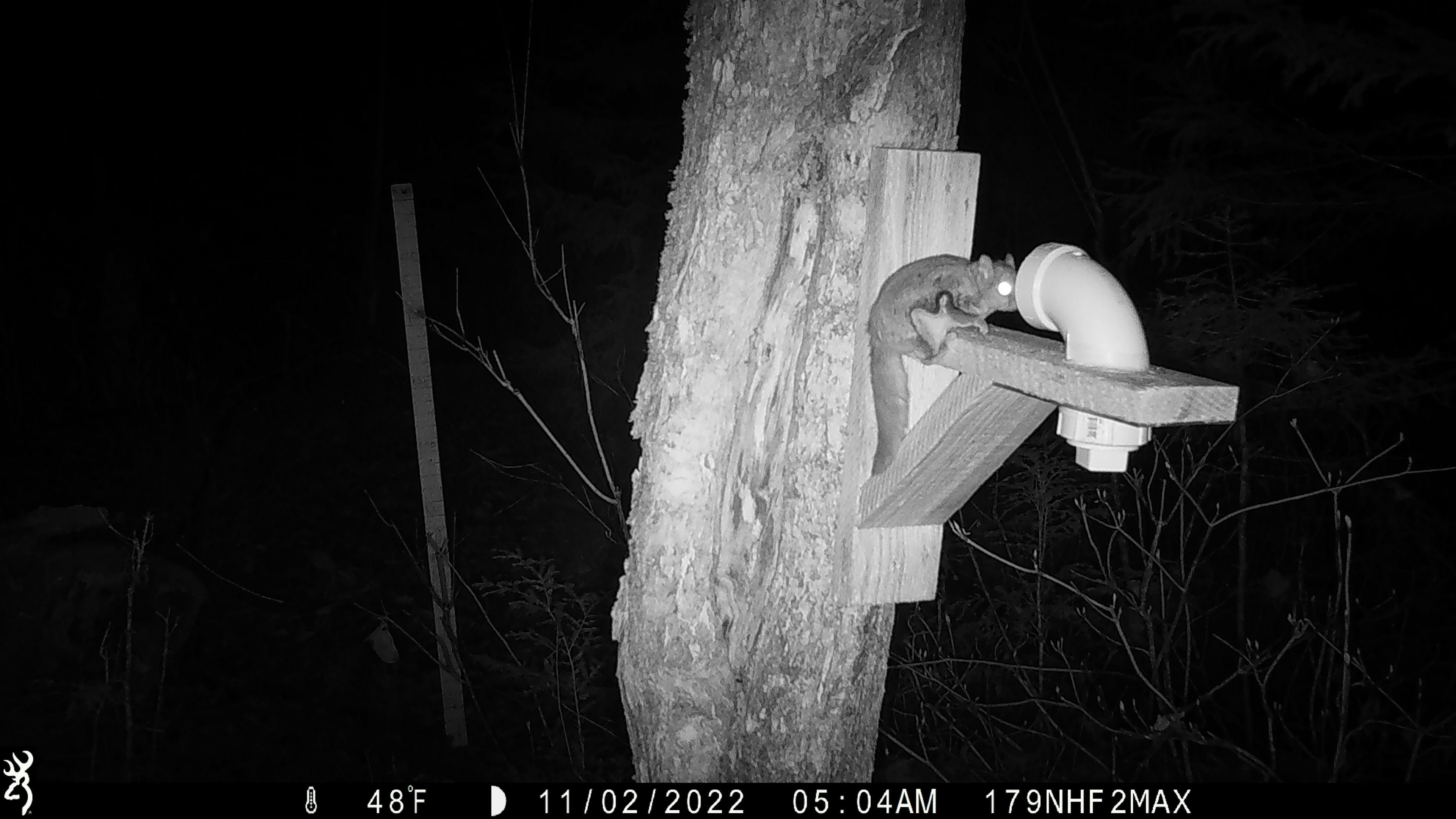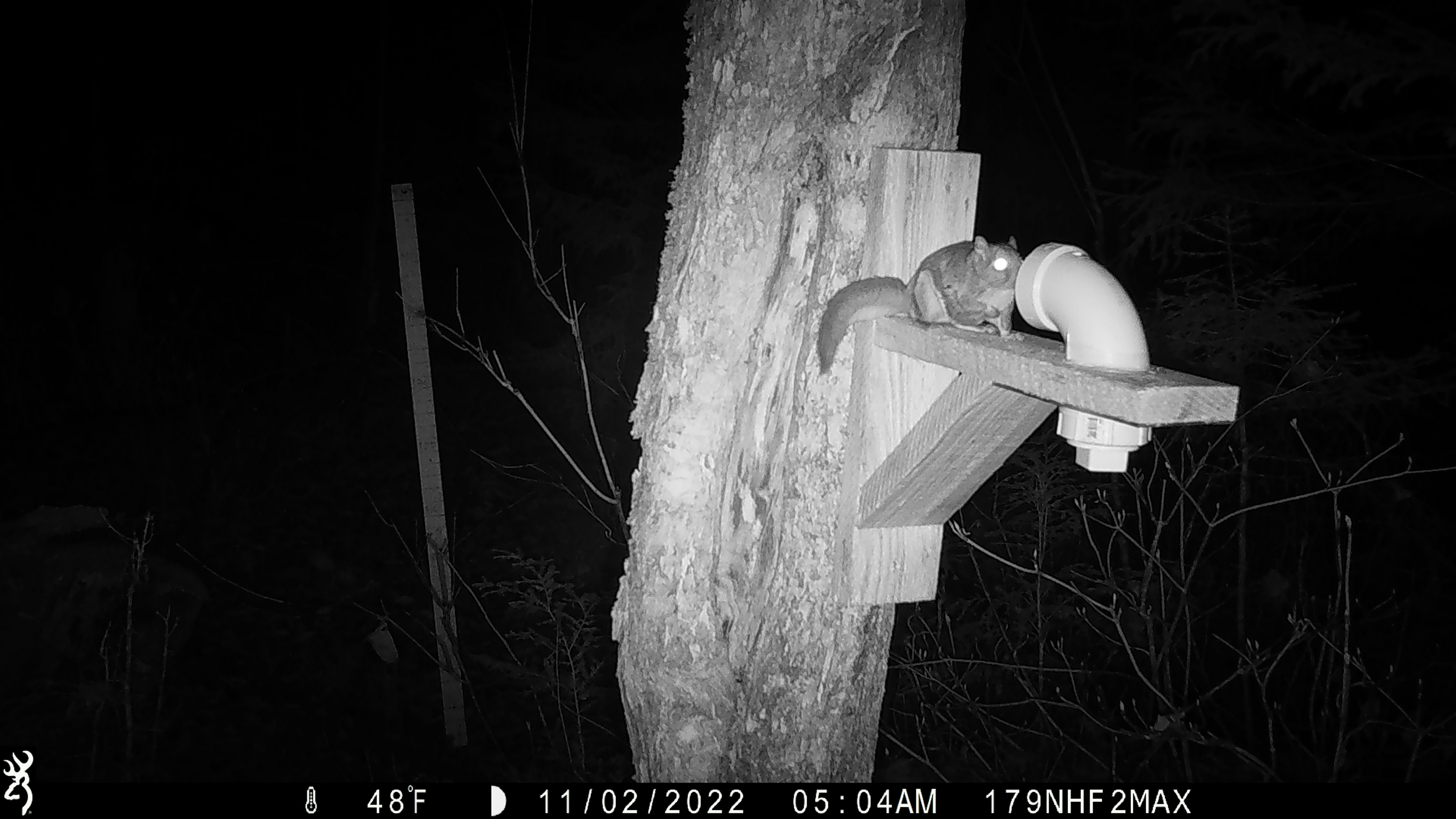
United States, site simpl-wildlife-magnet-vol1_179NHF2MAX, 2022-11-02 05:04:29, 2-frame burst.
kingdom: Animalia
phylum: Chordata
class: Mammalia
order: Rodentia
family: Sciuridae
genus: Glaucomys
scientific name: Glaucomys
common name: flying squirrel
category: flying squirrel sp.